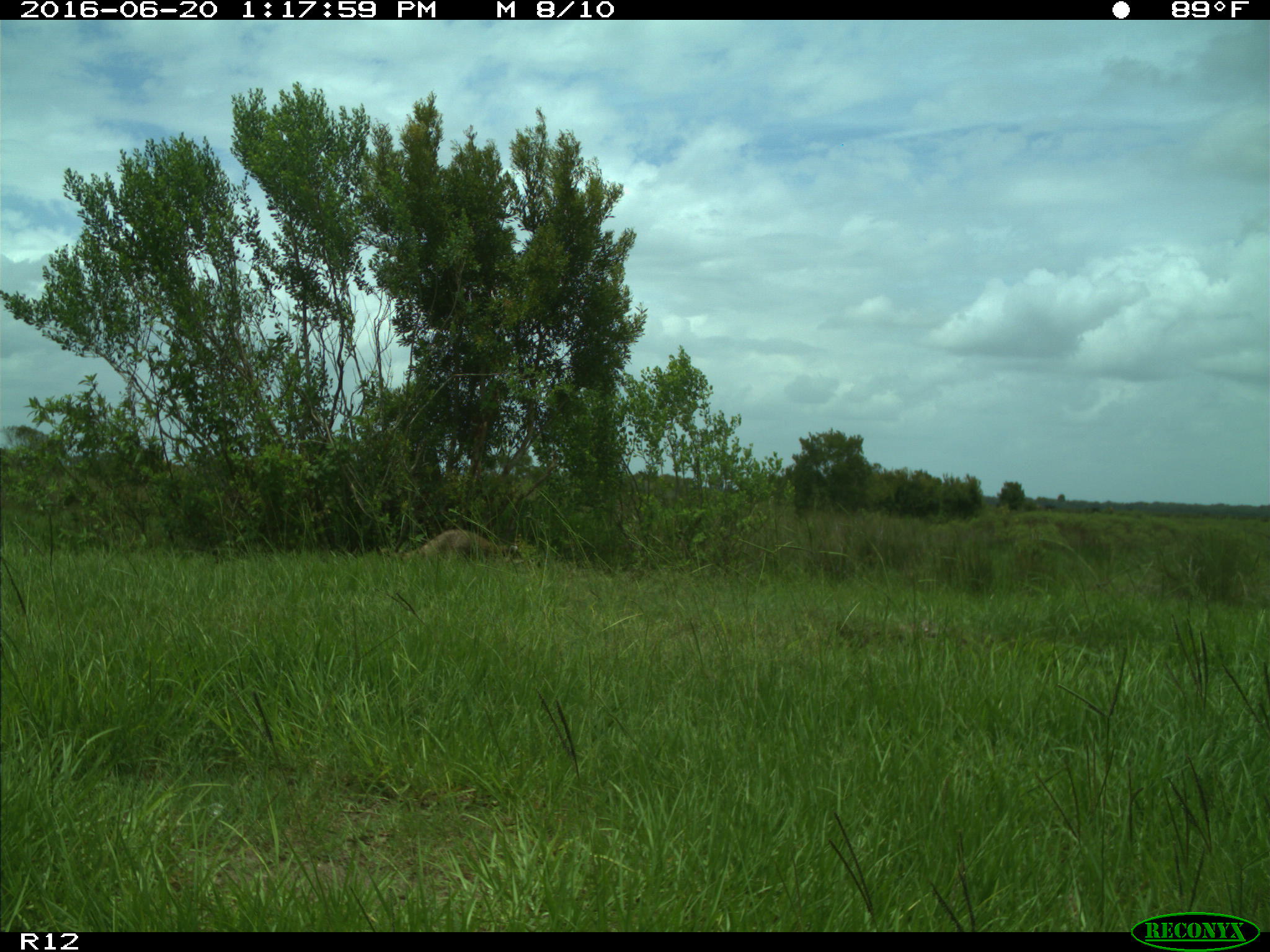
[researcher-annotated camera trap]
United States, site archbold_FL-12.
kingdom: Animalia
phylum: Chordata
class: Mammalia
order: Carnivora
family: Procyonidae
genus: Procyon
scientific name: Procyon lotor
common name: common raccoon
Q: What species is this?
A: Procyon lotor (common raccoon).